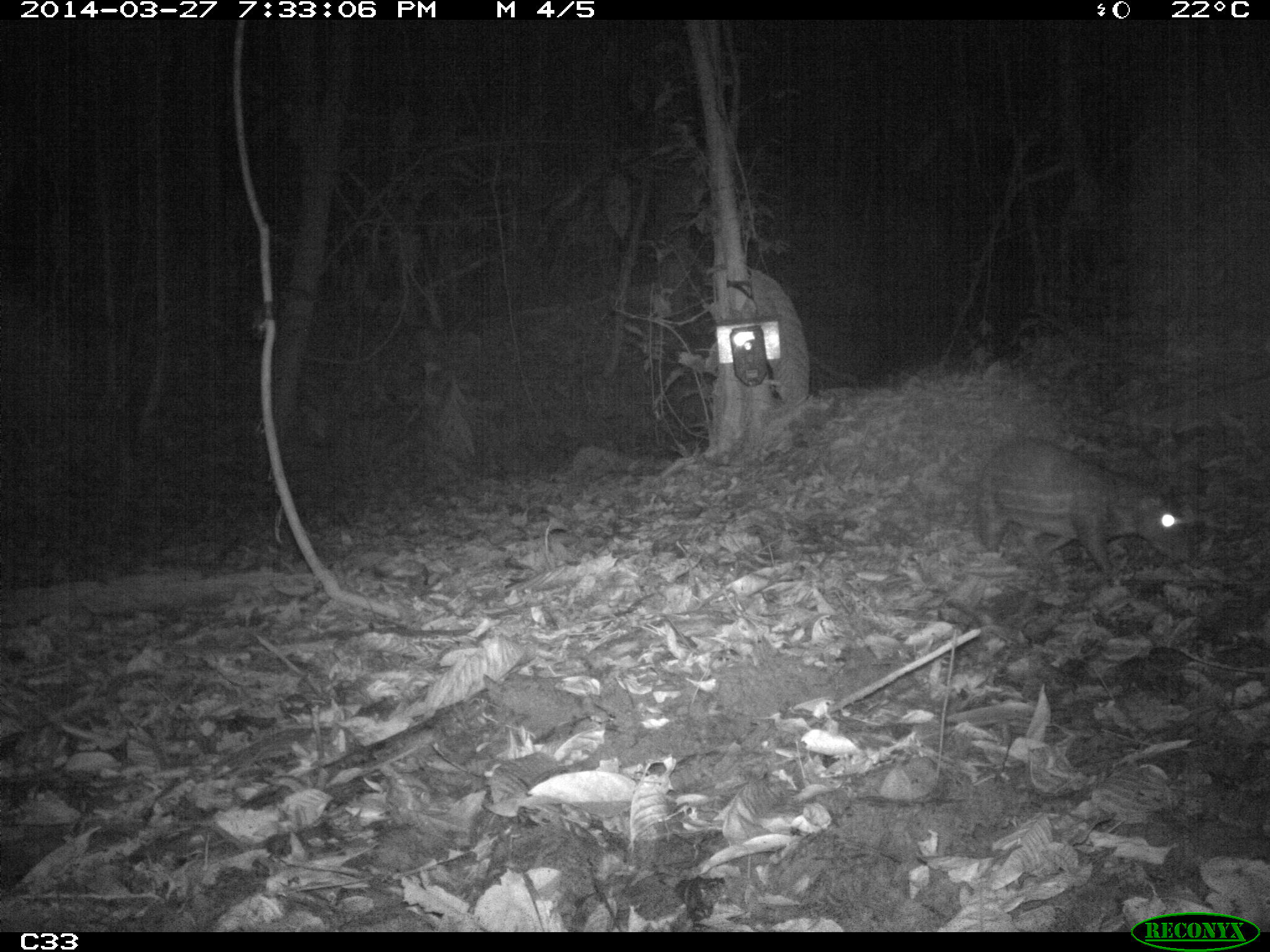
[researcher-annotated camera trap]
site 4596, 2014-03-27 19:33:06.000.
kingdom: Animalia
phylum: Chordata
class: Mammalia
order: Rodentia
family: Cuniculidae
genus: Cuniculus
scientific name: Cuniculus paca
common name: spotted paca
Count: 1.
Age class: adult.